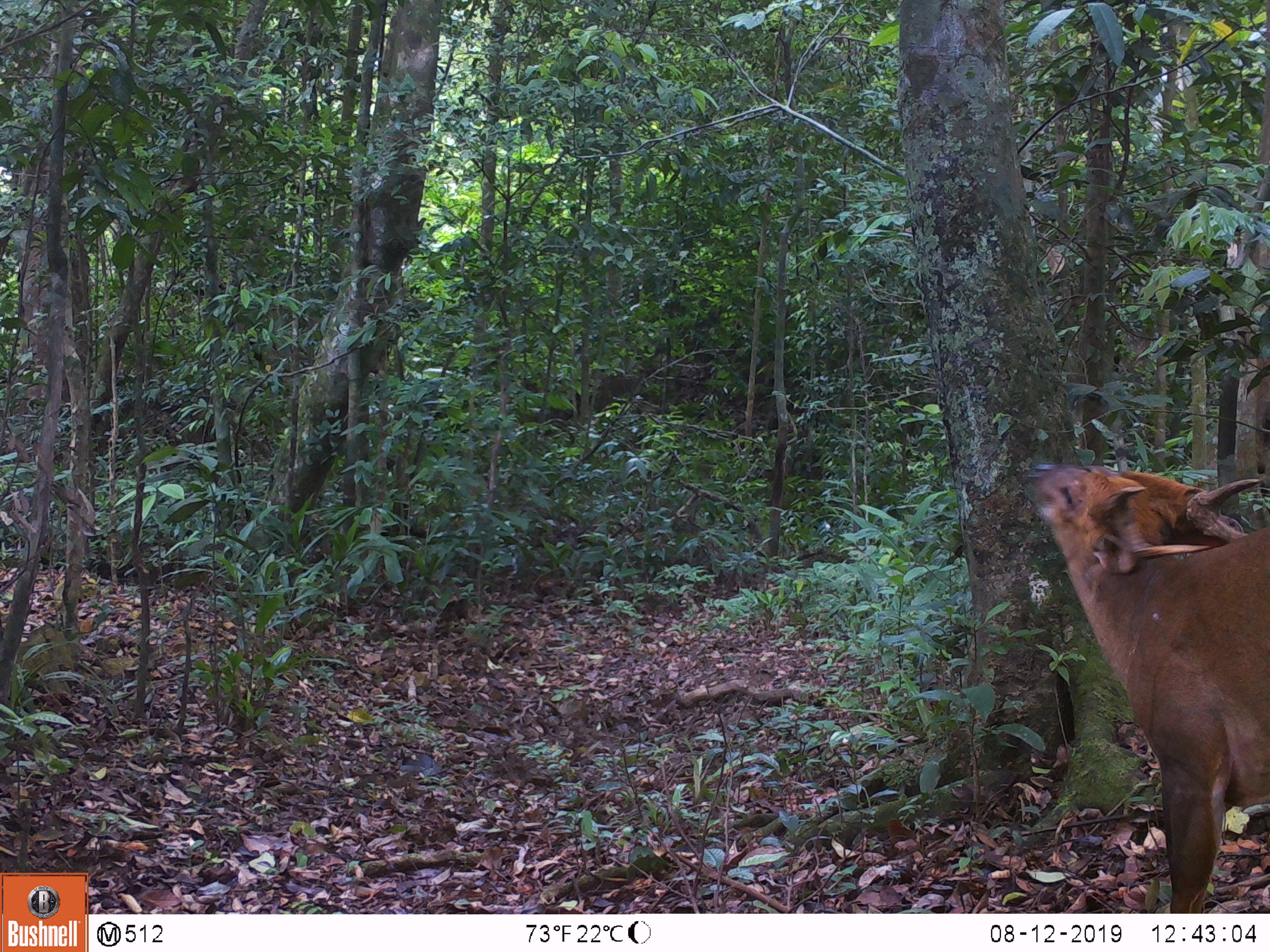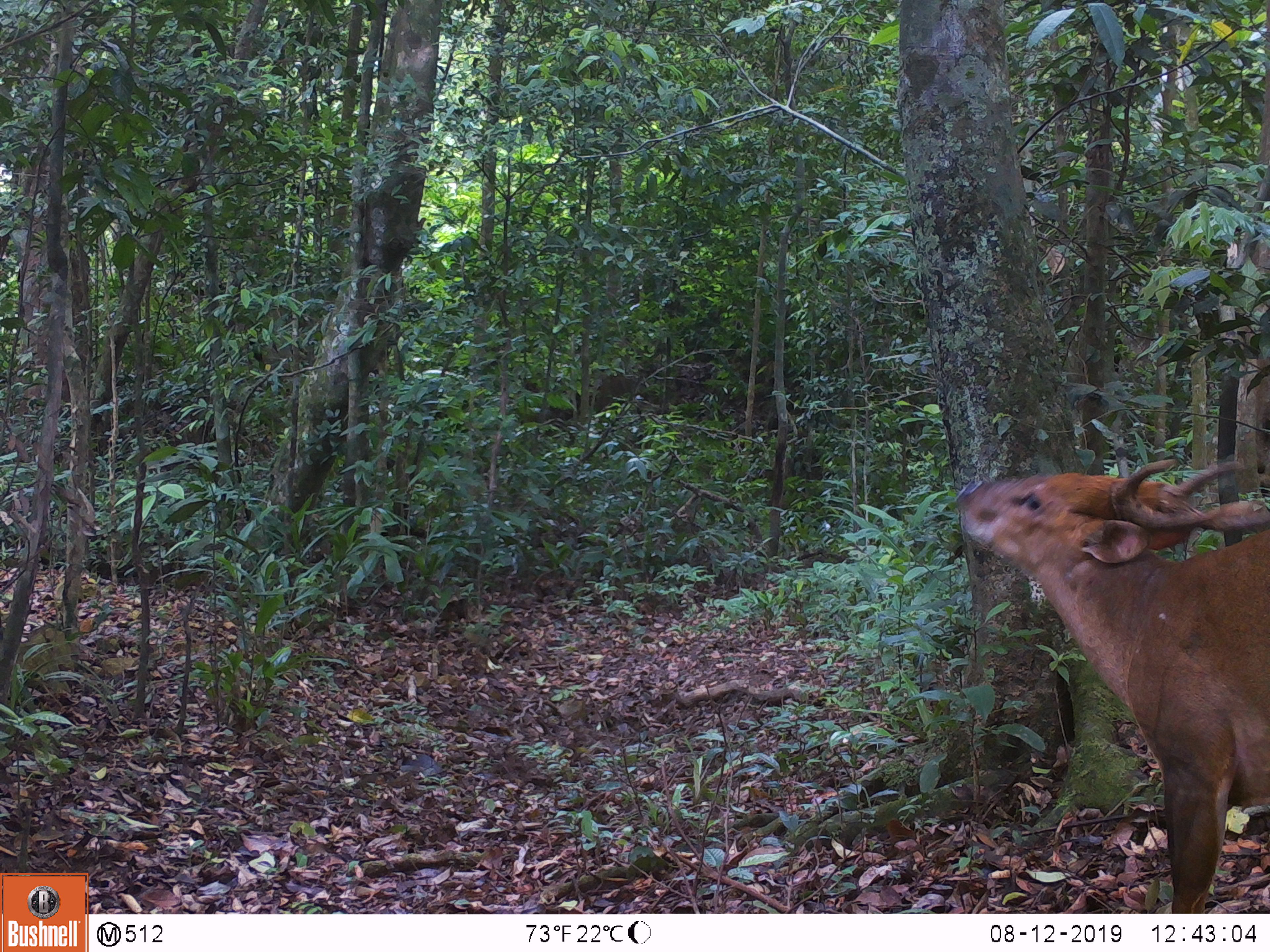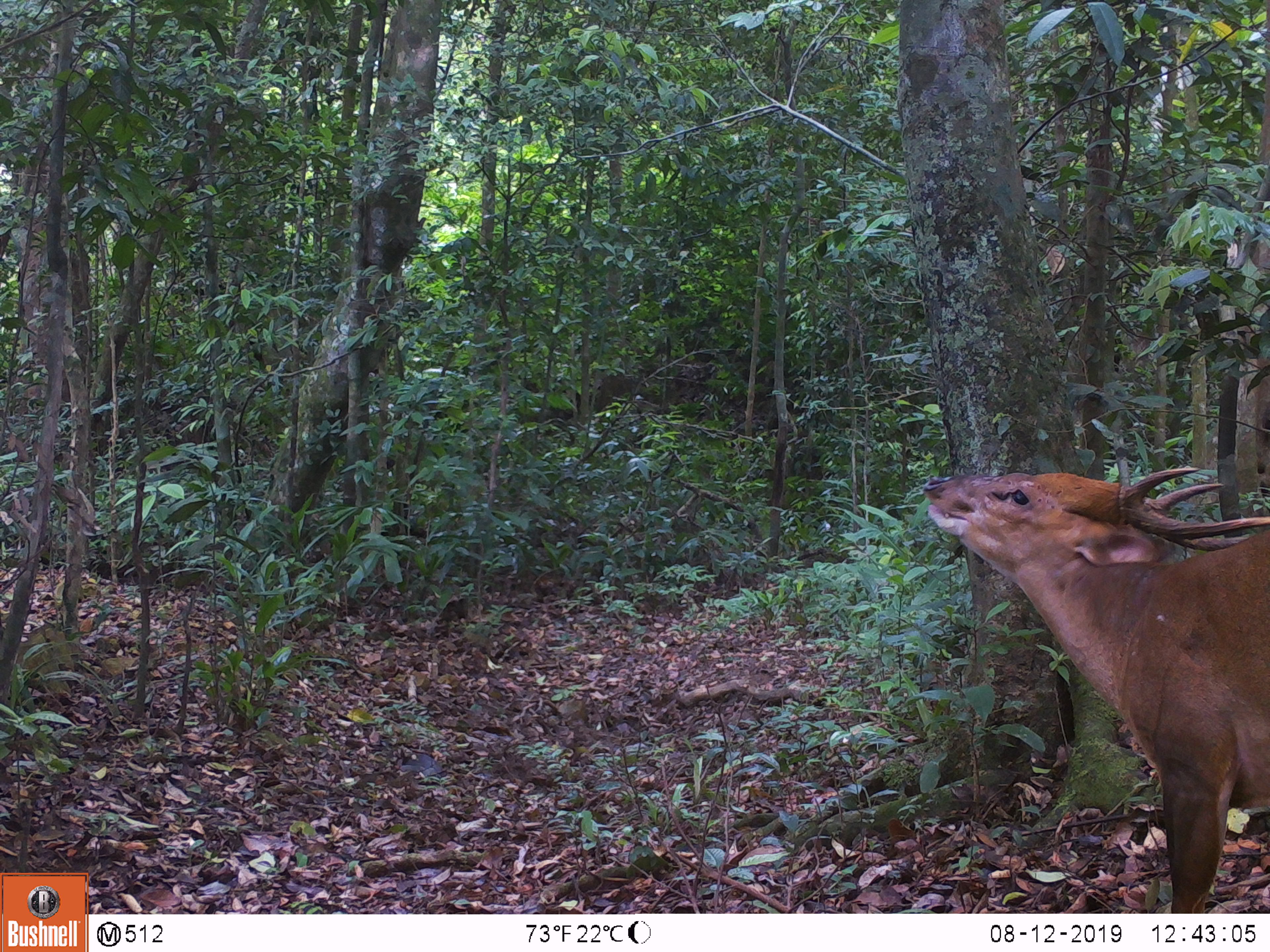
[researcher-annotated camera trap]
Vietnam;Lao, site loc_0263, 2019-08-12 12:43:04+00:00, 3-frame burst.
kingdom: Animalia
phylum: Chordata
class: Mammalia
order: Artiodactyla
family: Cervidae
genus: Muntiacus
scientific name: Muntiacus vuquangensis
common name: large-antlered muntjac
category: large antlered muntjac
Large antlered muntjac (large-antlered muntjac) (Muntiacus vuquangensis). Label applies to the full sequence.